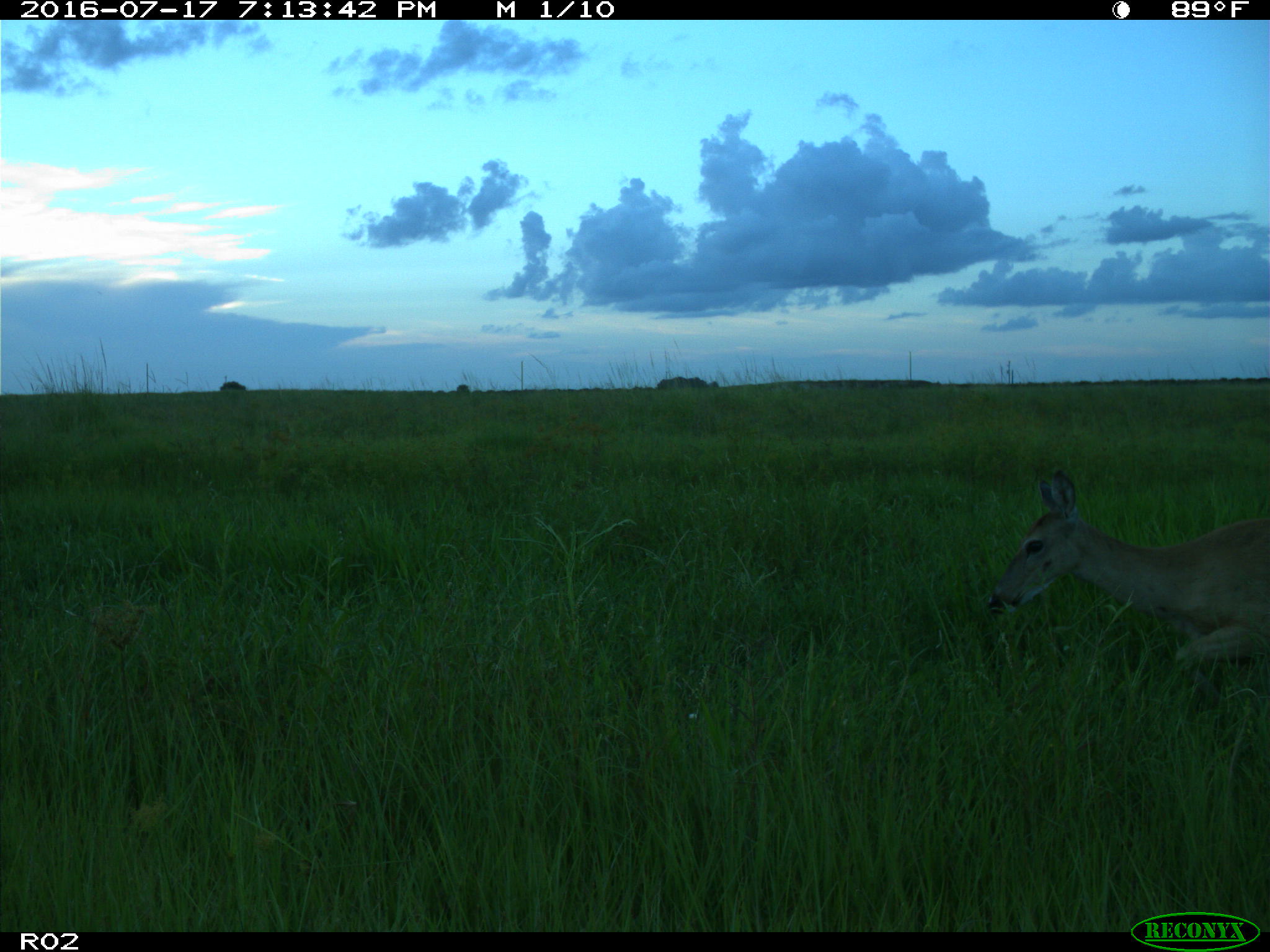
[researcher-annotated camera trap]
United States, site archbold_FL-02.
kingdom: Animalia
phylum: Chordata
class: Mammalia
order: Artiodactyla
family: Cervidae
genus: Odocoileus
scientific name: Odocoileus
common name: deer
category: unidentified deer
Unidentified deer (deer) (Odocoileus).